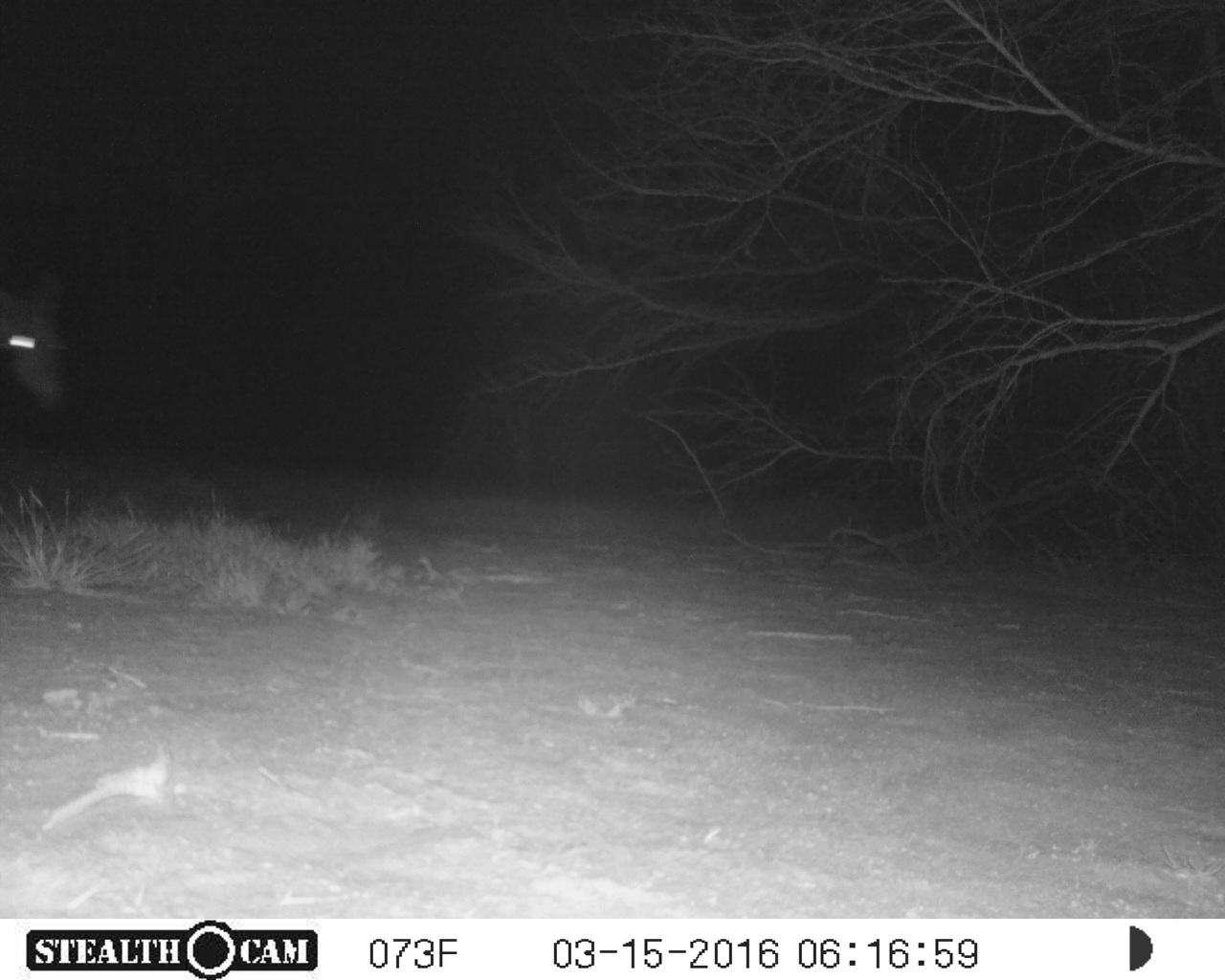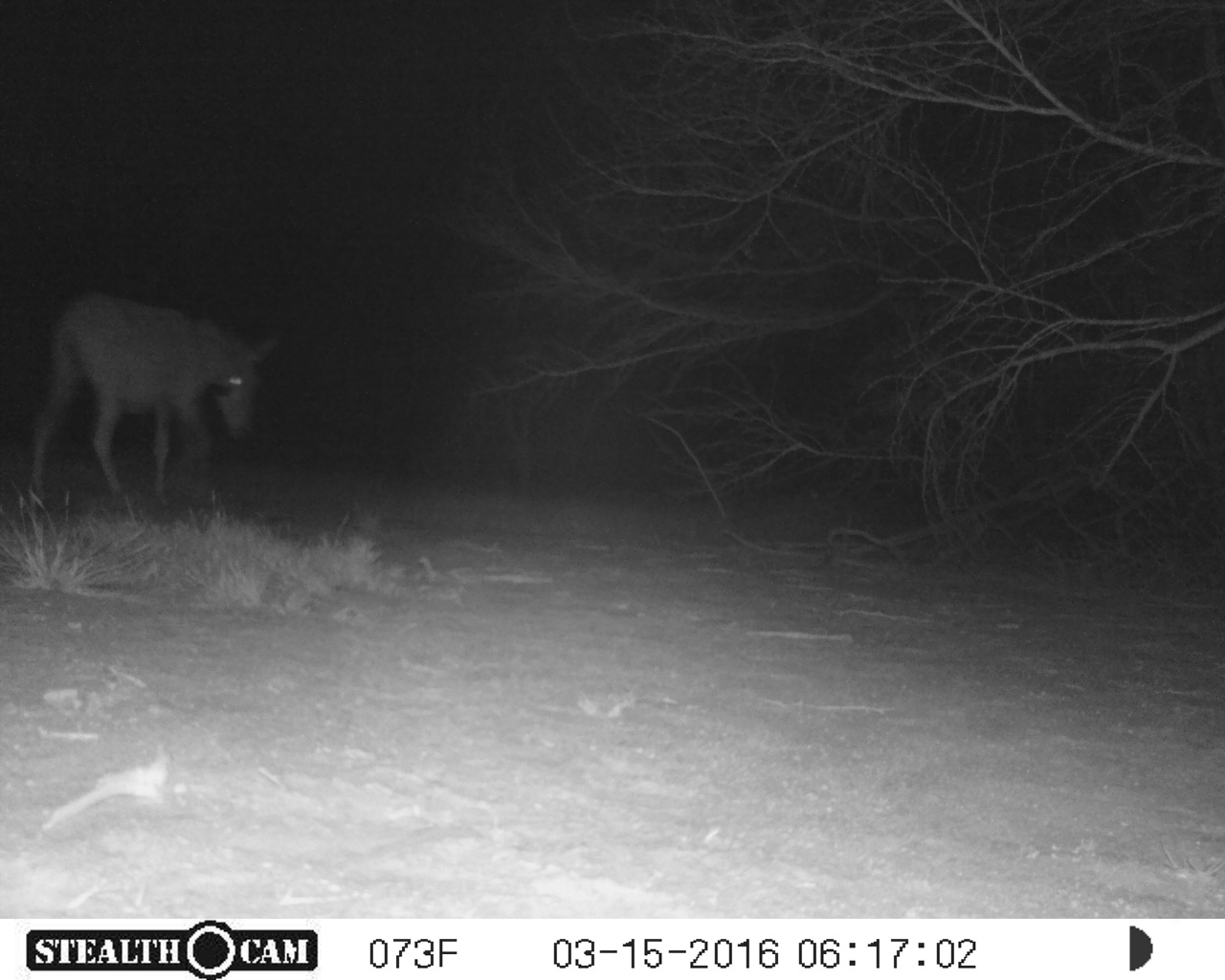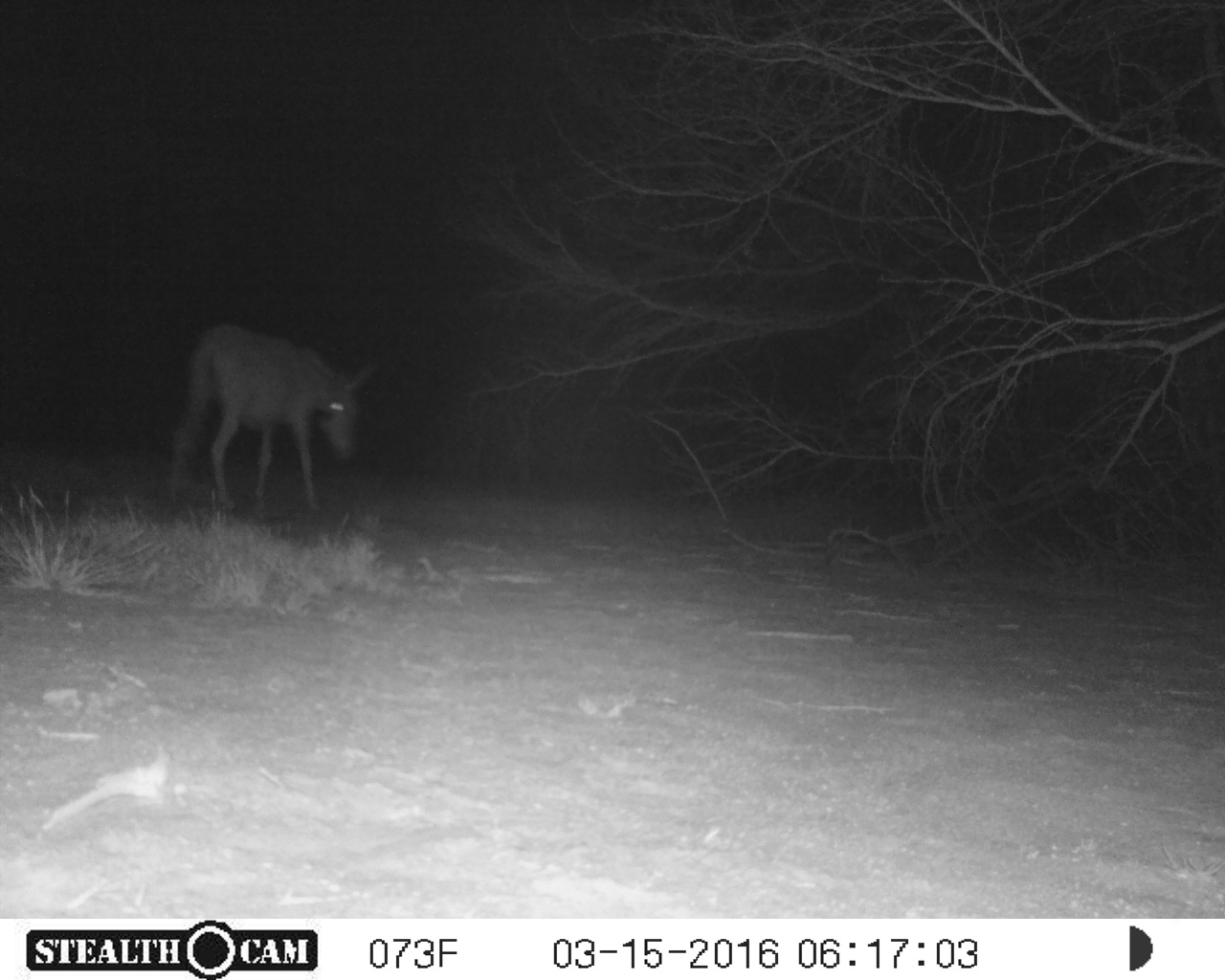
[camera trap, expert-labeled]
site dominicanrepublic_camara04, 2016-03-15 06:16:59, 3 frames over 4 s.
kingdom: Animalia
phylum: Chordata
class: Mammalia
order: Perissodactyla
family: Equidae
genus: Equus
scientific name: Equus asinus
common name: donkey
Donkey (Equus asinus).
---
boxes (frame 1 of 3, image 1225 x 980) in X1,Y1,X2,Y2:
donkey: 0,271,68,429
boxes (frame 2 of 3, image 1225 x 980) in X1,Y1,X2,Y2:
donkey: 27,288,279,511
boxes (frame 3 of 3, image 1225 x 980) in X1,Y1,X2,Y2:
donkey: 164,322,382,519